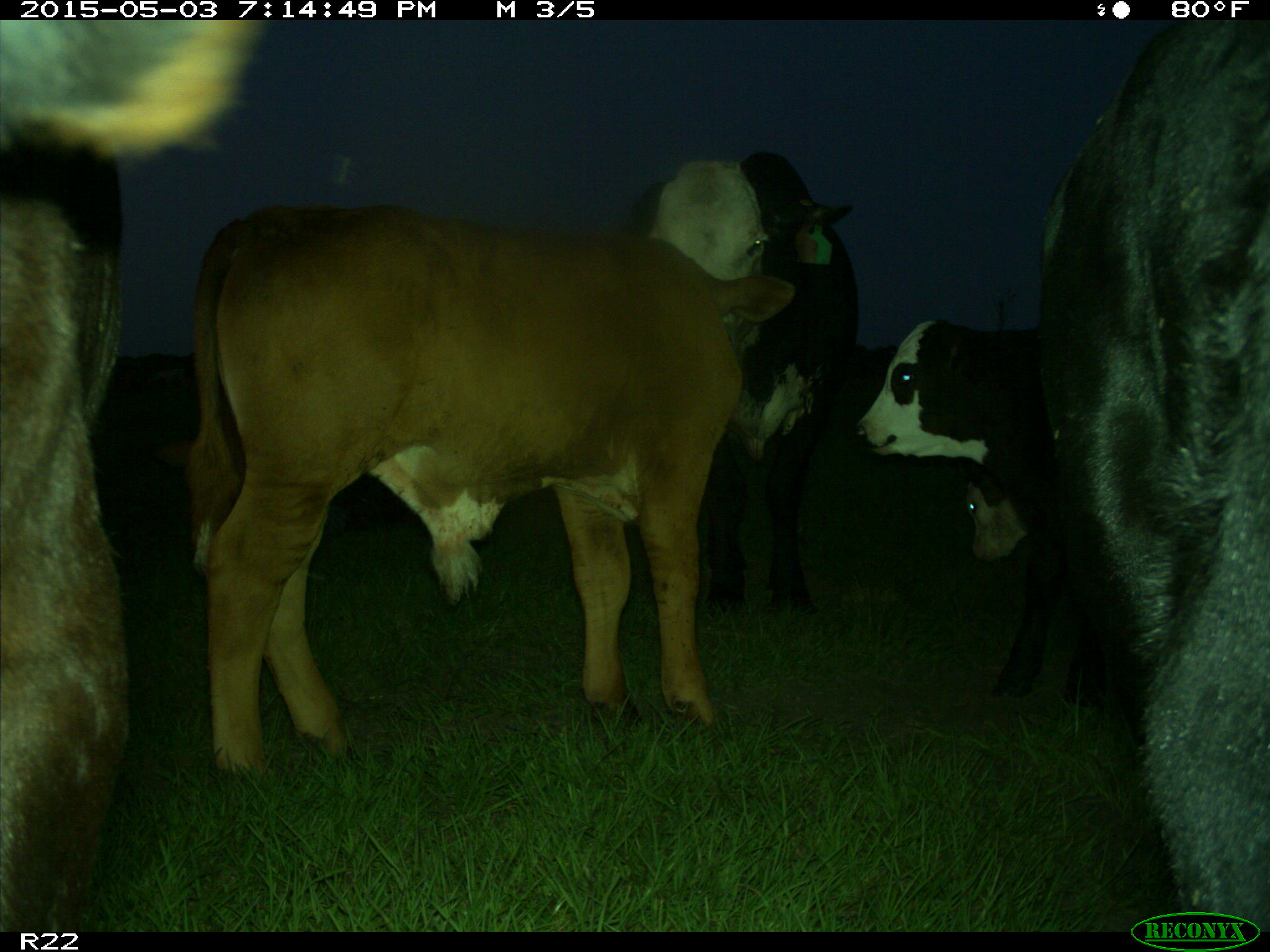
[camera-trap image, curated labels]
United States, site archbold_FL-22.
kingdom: Animalia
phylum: Chordata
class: Mammalia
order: Artiodactyla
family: Bovidae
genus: Bos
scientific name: Bos taurus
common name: domestic cow